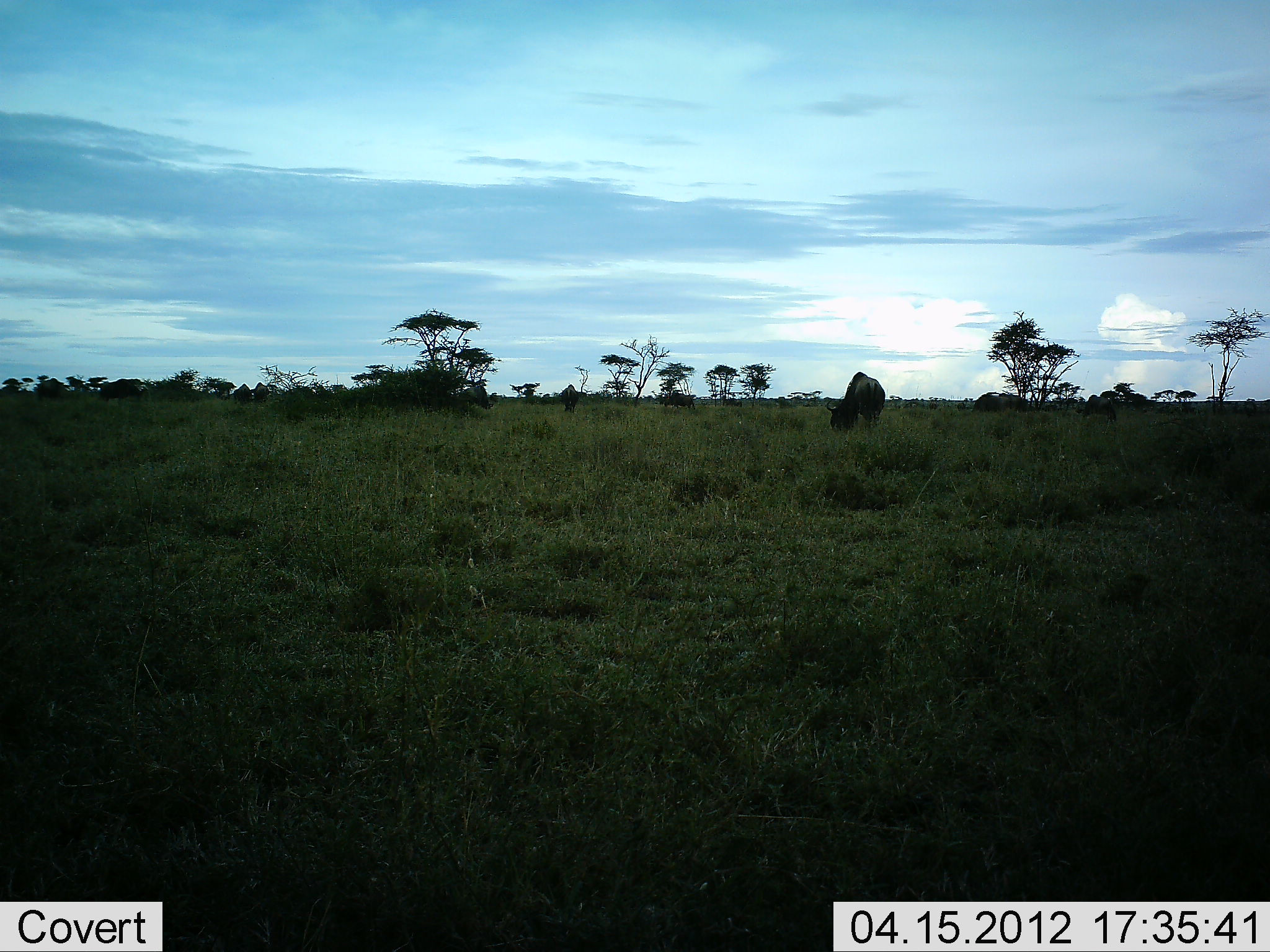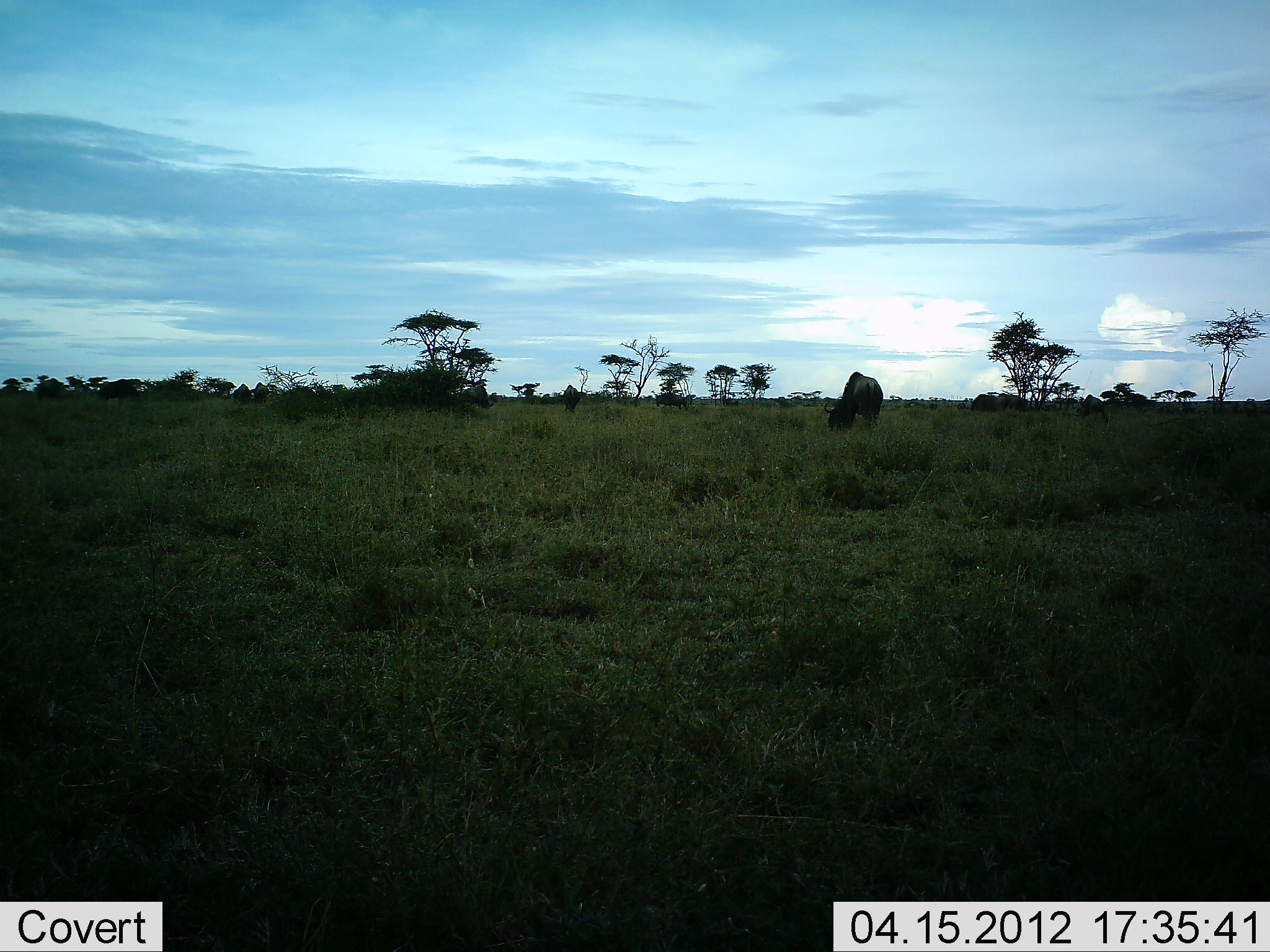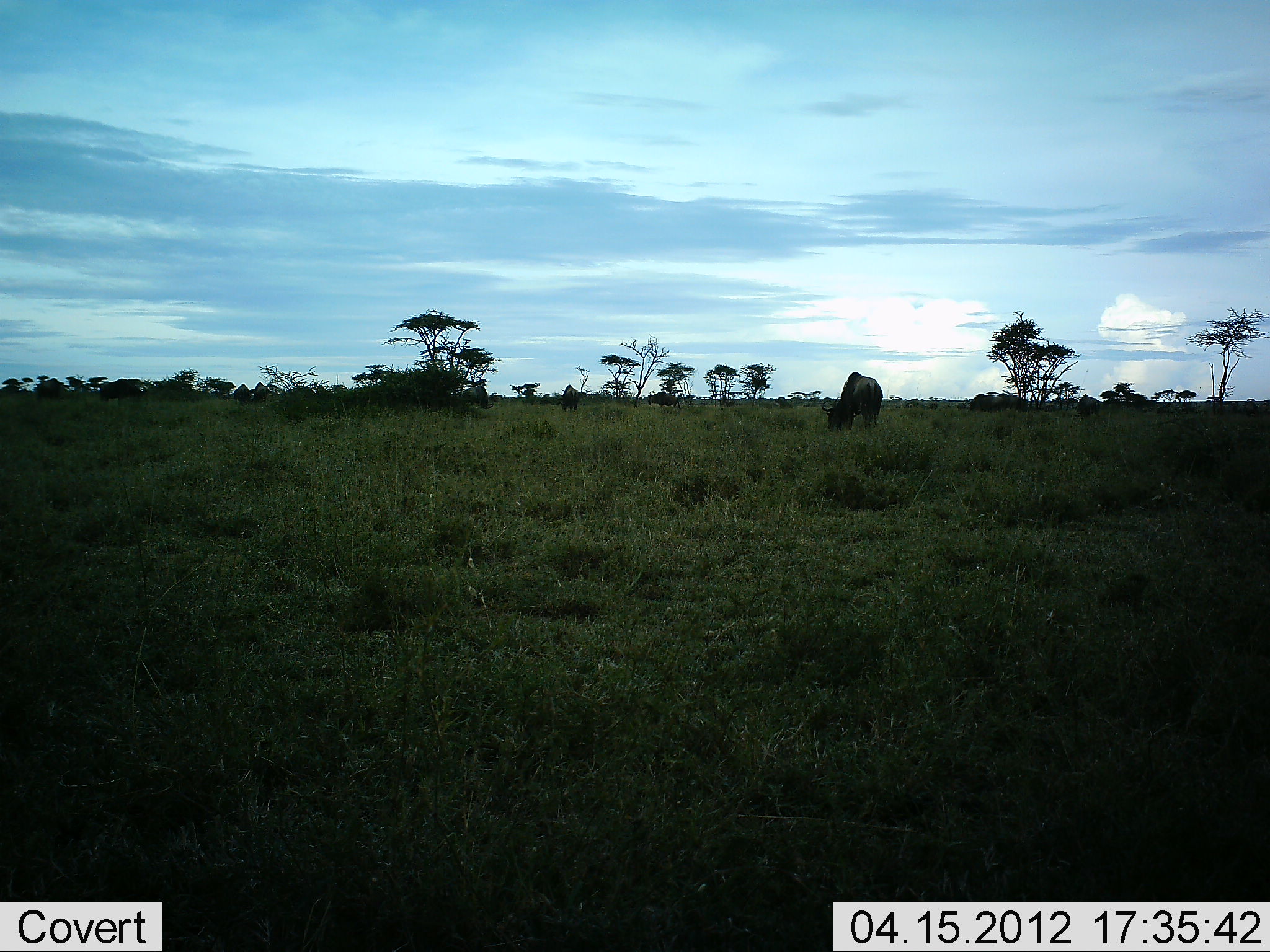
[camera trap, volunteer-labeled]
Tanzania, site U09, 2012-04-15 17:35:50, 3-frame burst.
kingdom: Animalia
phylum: Chordata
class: Mammalia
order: Artiodactyla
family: Bovidae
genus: Connochaetes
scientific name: Connochaetes taurinus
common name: blue wildebeest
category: wildebeest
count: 6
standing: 22%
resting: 4%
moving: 26%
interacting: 0%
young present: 0%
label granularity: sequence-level